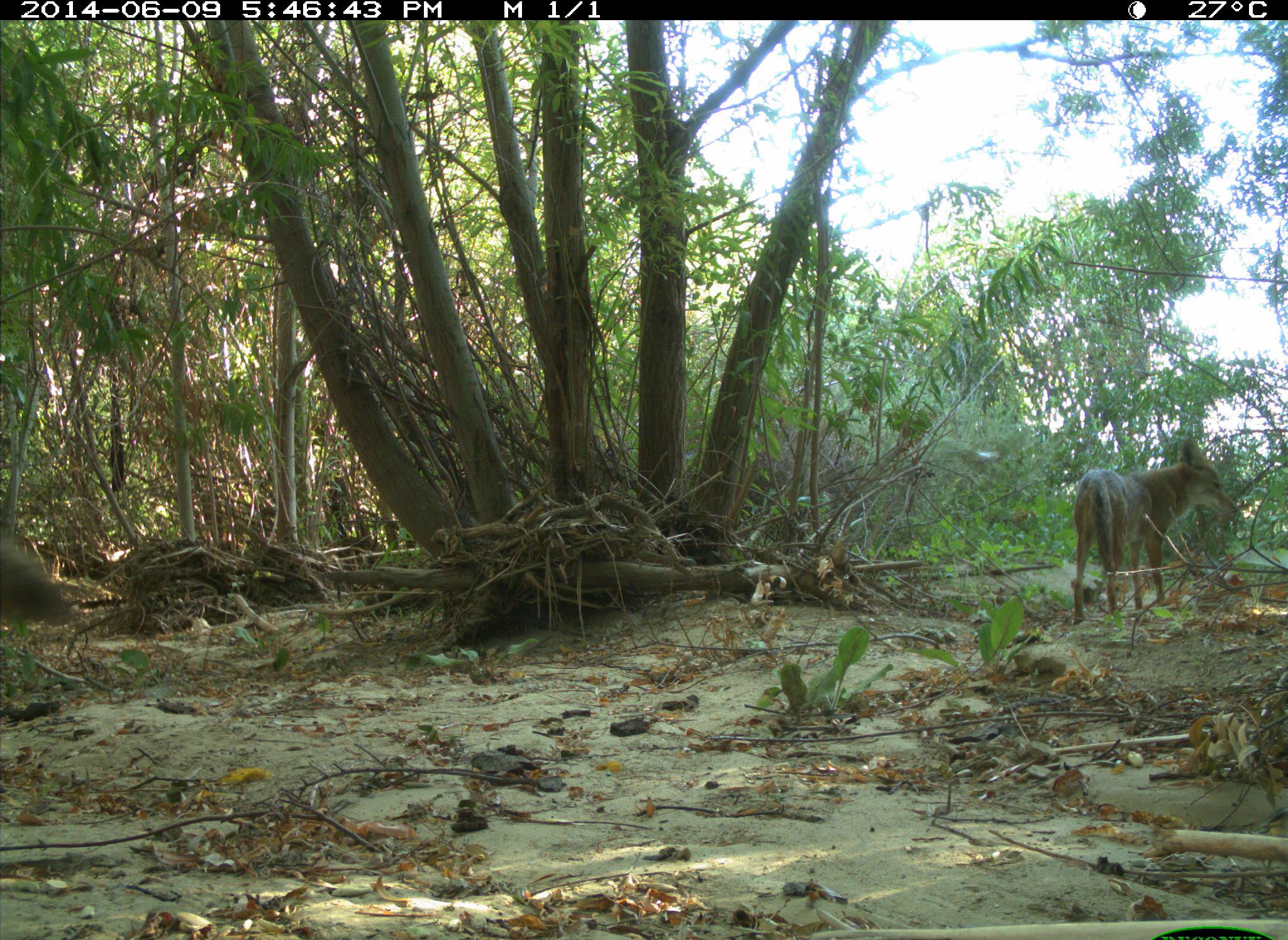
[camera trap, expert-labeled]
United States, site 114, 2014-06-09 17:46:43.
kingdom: Animalia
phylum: Chordata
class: Mammalia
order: Carnivora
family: Canidae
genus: Canis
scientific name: Canis latrans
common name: coyote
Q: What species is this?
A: Coyote (Canis latrans).